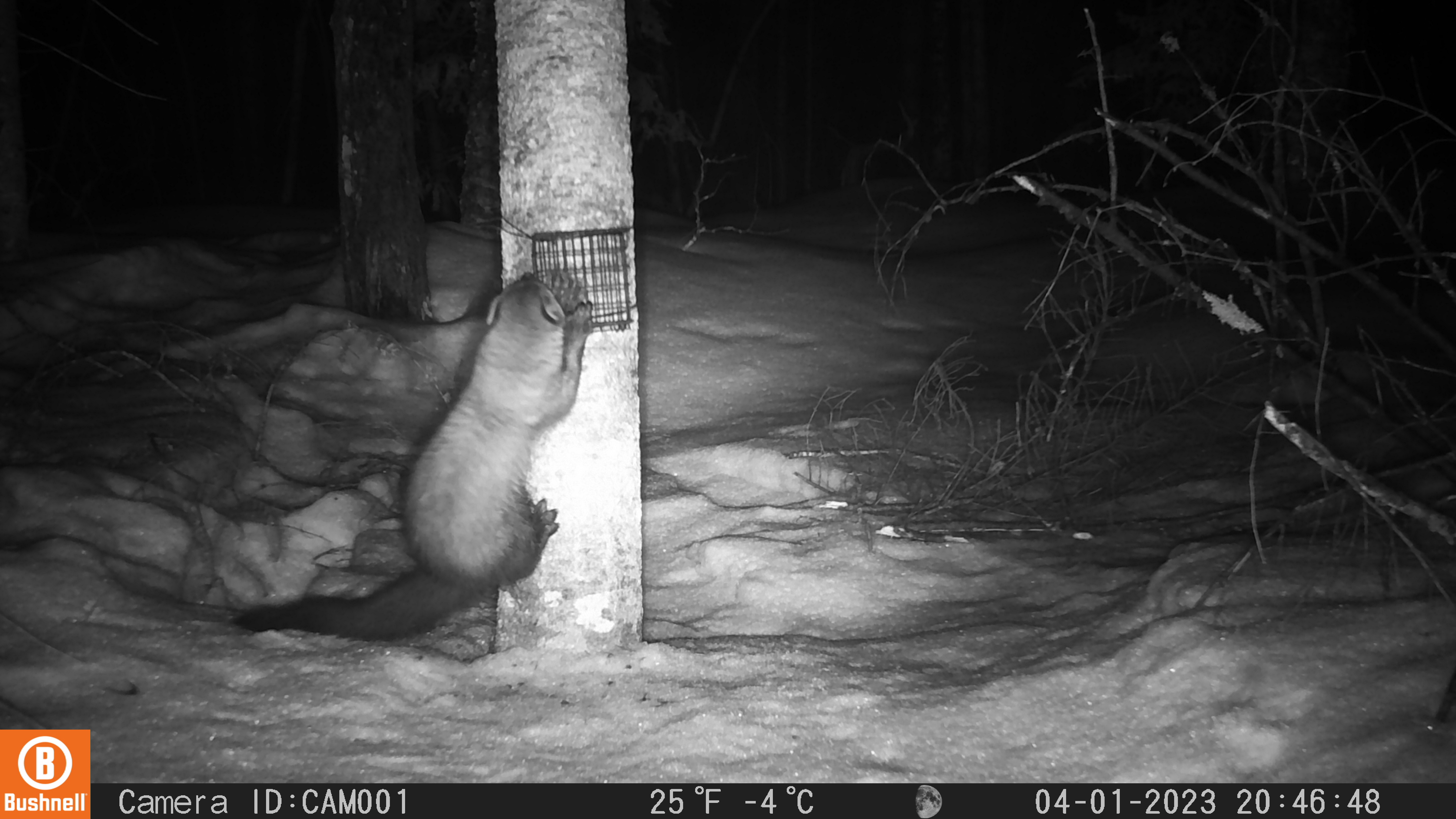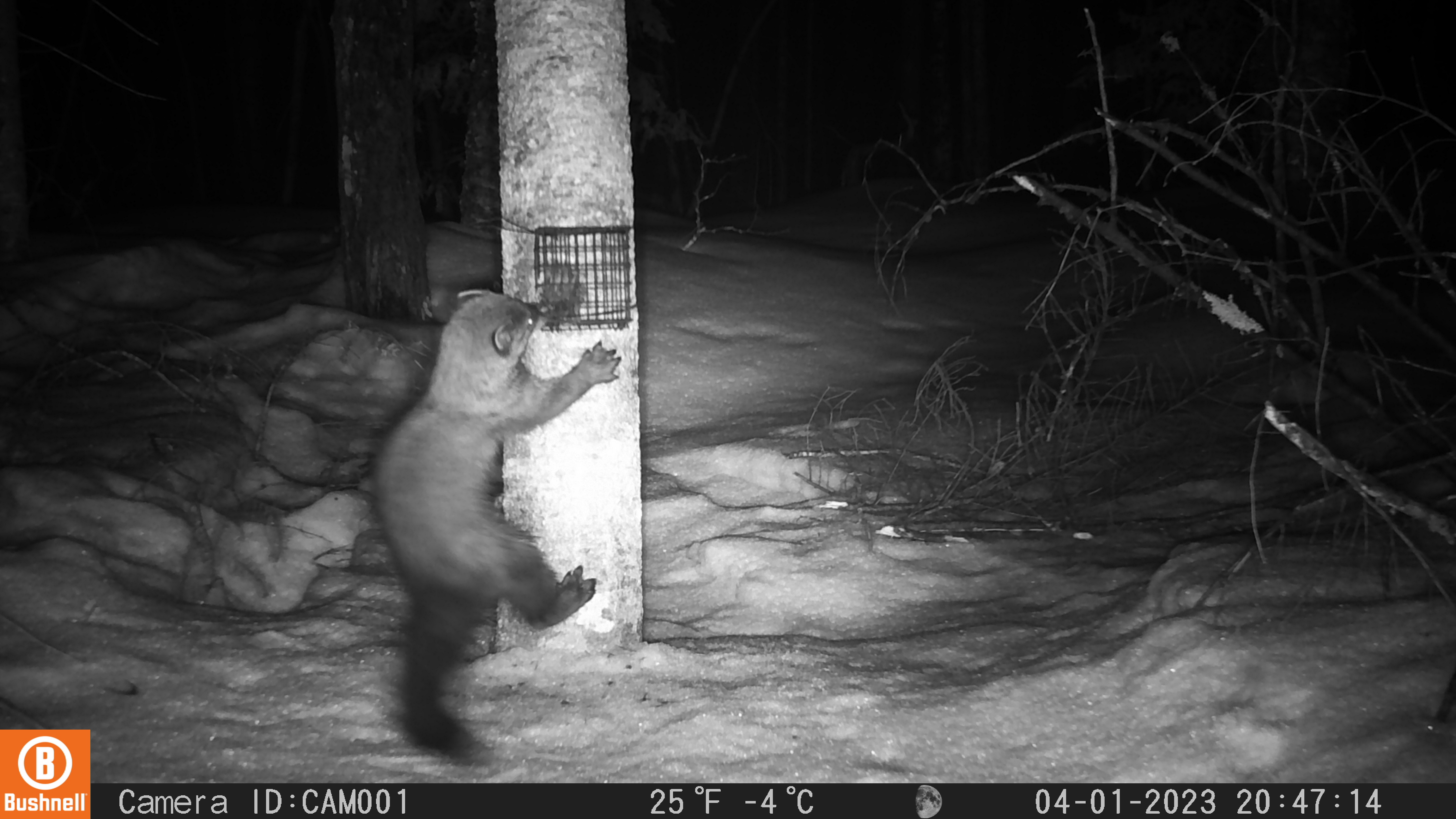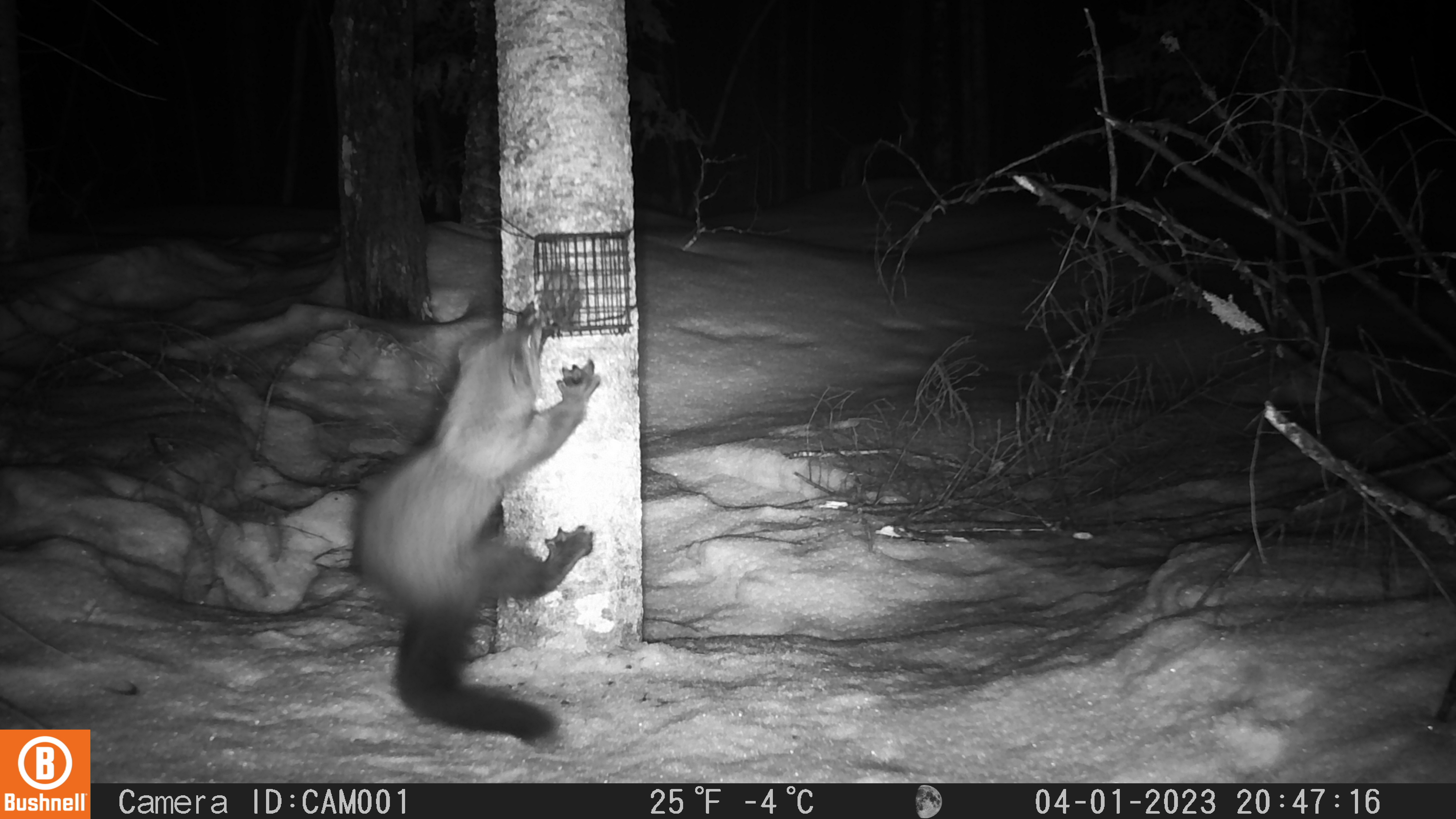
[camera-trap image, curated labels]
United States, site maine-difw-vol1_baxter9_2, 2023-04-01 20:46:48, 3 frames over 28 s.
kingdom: Animalia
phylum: Chordata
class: Mammalia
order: Carnivora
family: Mustelidae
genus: Pekania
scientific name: Pekania pennanti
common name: fisher